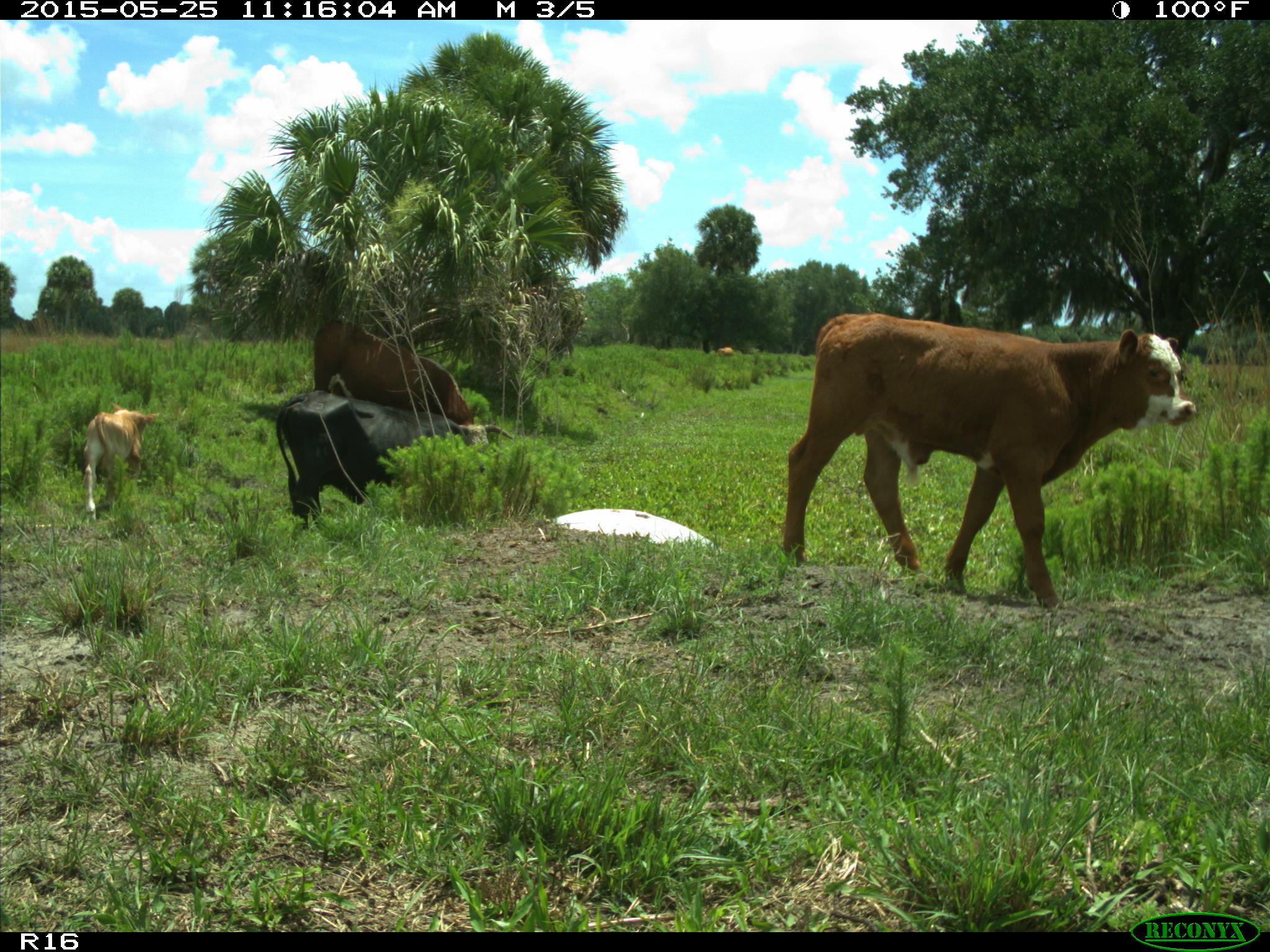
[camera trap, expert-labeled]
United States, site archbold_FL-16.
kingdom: Animalia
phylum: Chordata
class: Mammalia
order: Artiodactyla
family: Bovidae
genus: Bos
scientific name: Bos taurus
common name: domestic cow